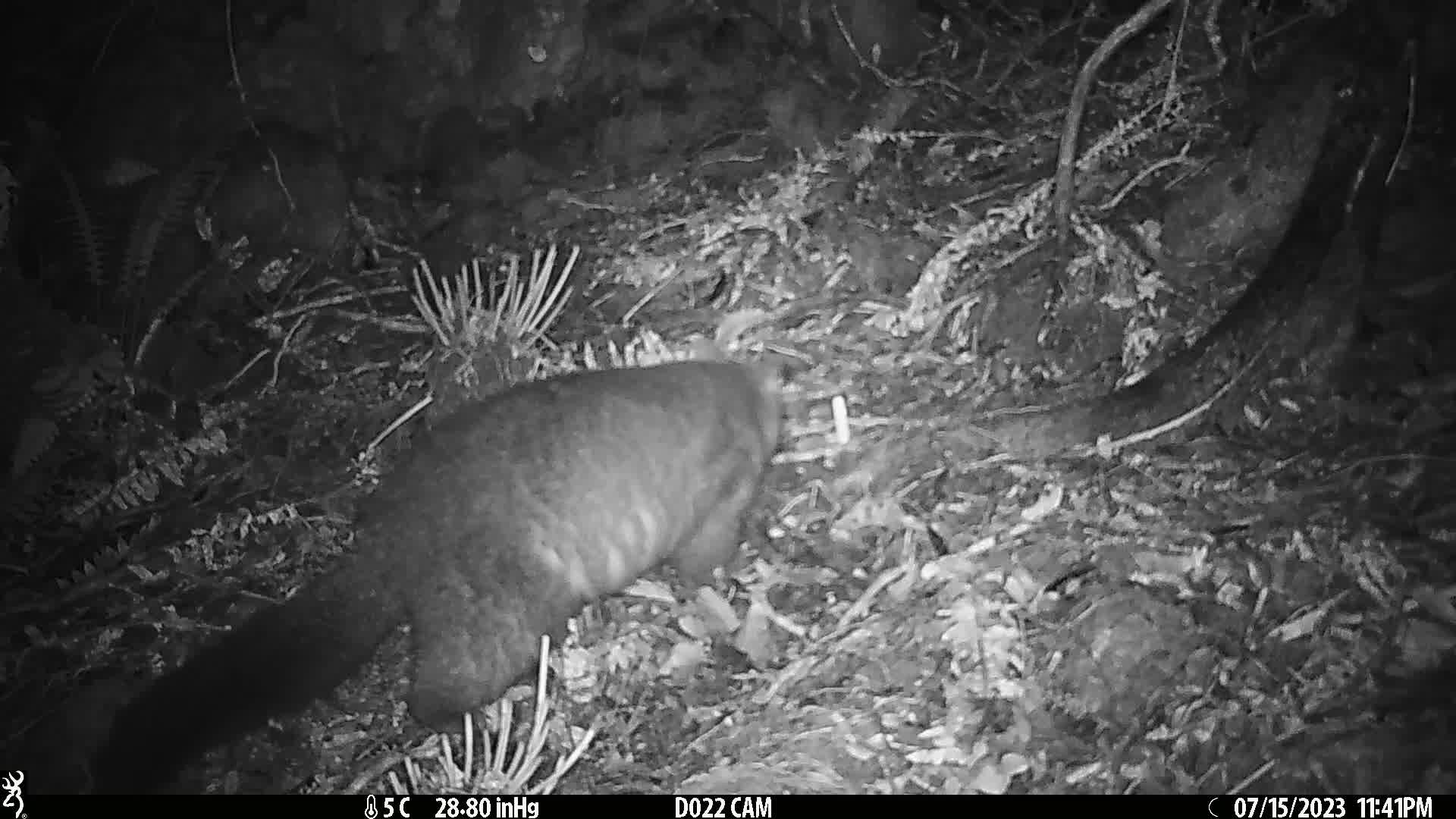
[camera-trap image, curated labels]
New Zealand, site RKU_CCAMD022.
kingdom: Animalia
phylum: Chordata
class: Mammalia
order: Diprotodontia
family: Phalangeridae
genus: Trichosurus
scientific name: Trichosurus vulpecula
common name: common brushtail possum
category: possum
Possum (common brushtail possum) (Trichosurus vulpecula).